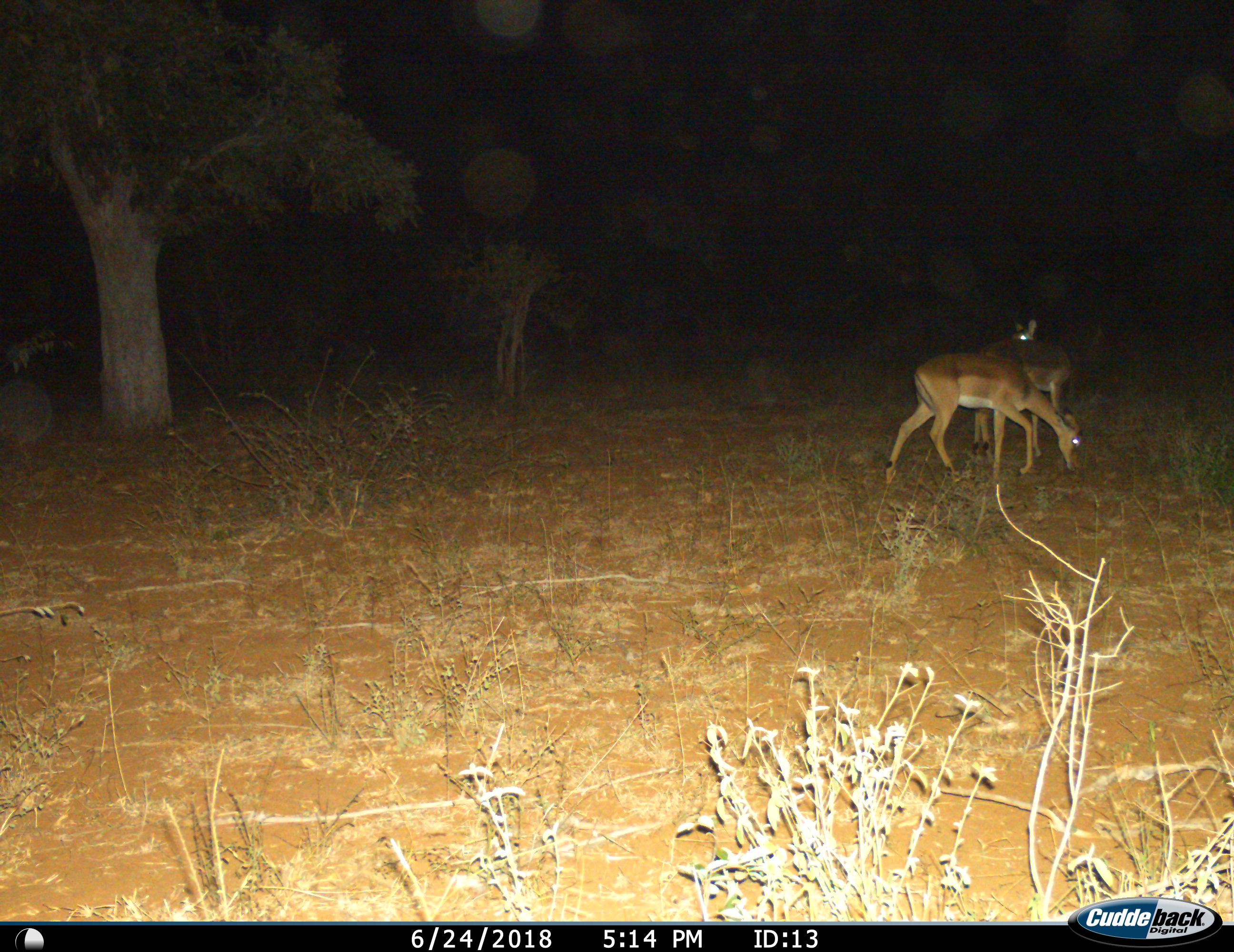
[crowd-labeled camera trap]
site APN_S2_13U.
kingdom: Animalia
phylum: Chordata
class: Mammalia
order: Artiodactyla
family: Bovidae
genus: Aepyceros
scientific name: Aepyceros melampus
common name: impala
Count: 3.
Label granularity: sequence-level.